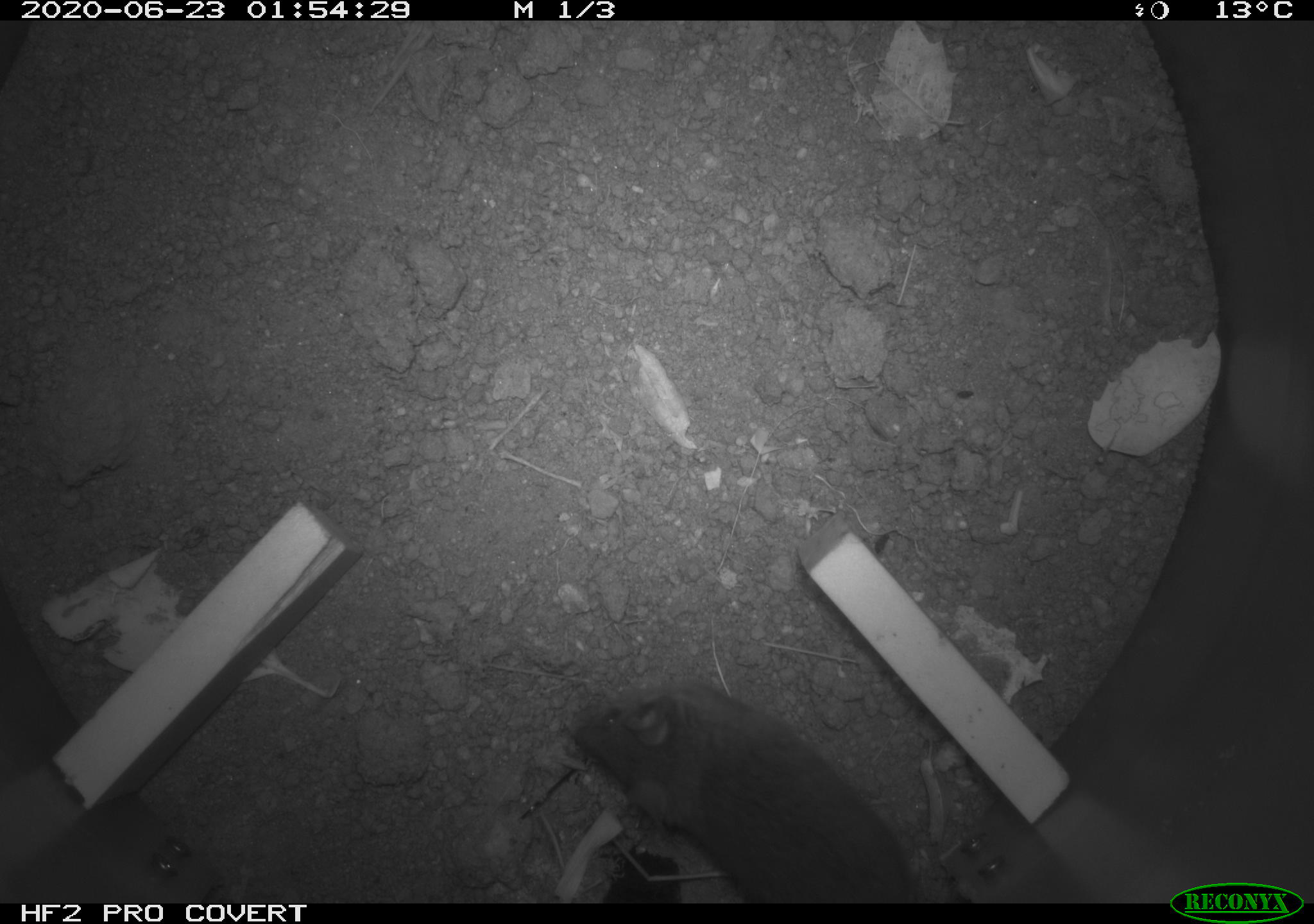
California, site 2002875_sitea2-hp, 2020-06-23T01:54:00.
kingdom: Animalia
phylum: Chordata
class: Mammalia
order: Rodentia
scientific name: Rodentia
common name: mouse species